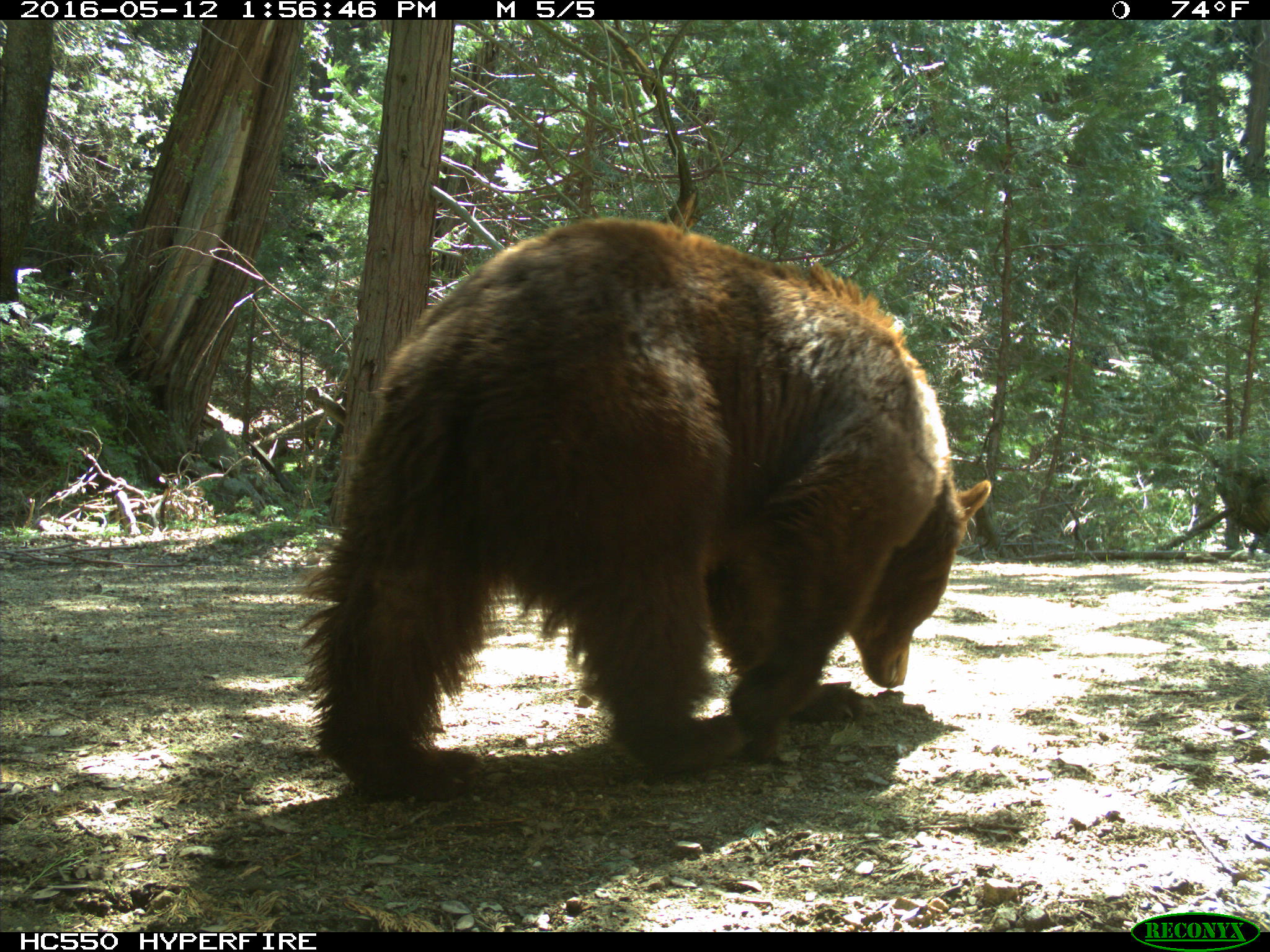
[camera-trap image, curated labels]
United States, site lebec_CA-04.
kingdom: Animalia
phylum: Chordata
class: Mammalia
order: Carnivora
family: Ursidae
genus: Ursus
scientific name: Ursus americanus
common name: american black bear